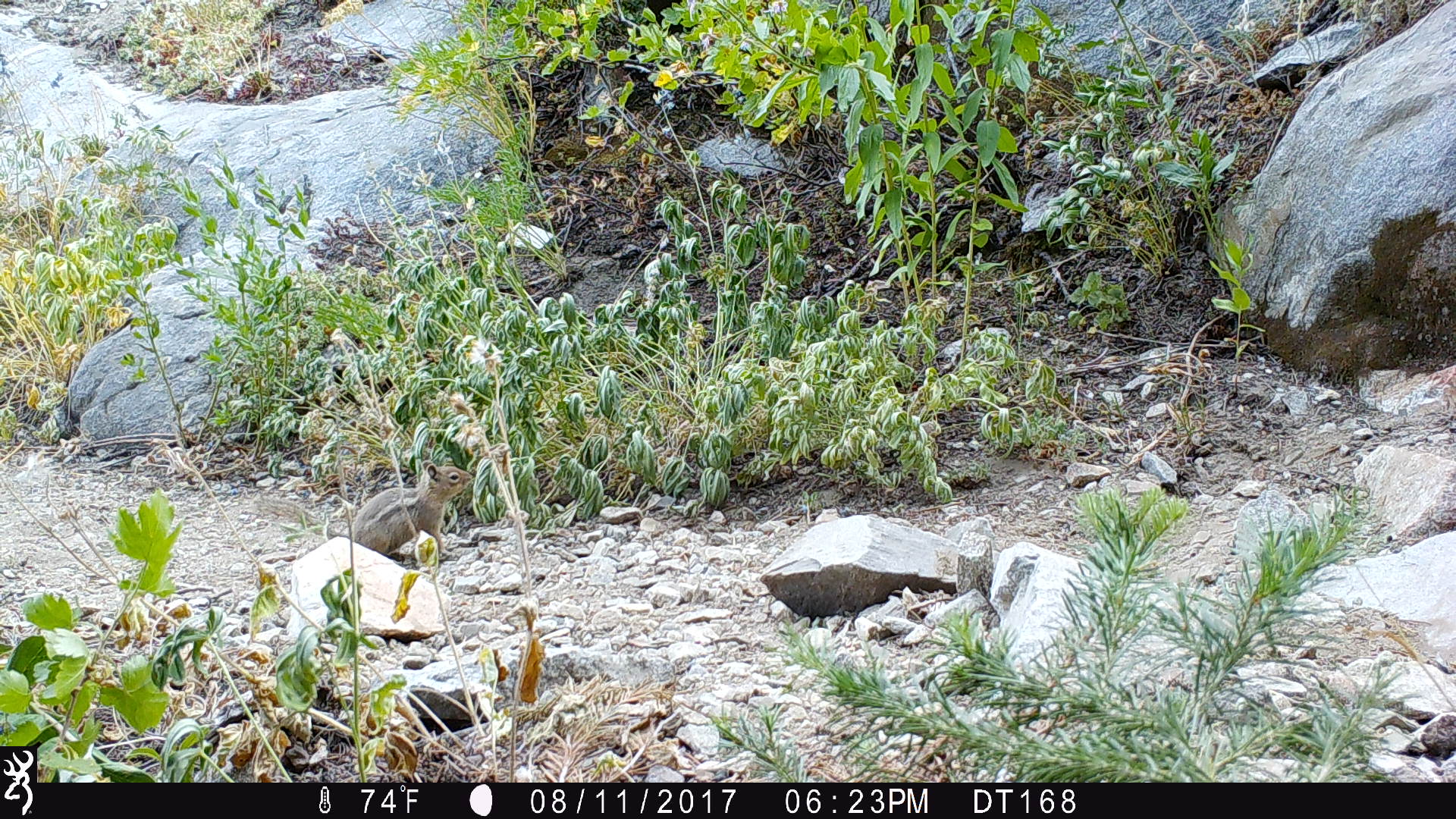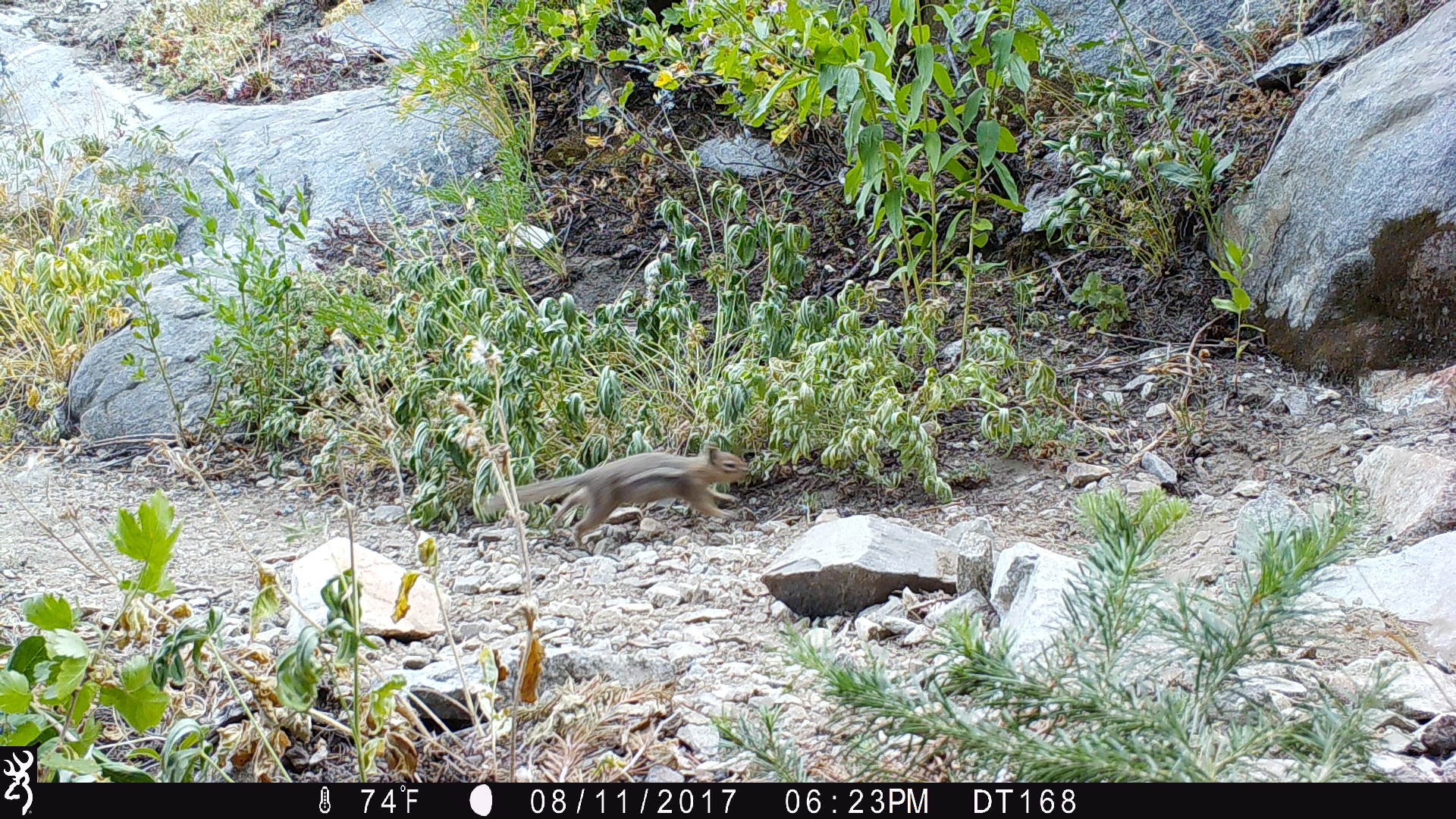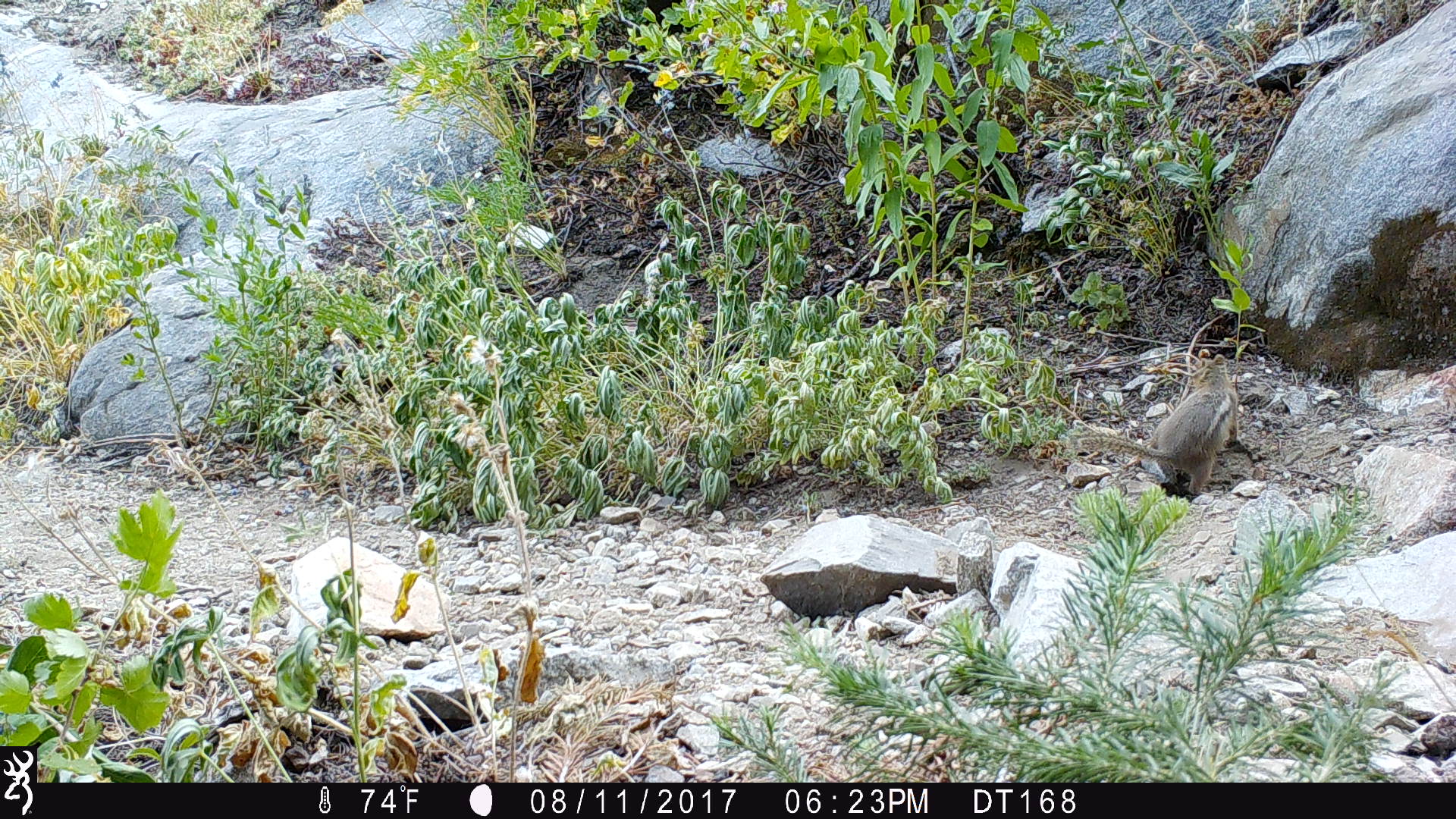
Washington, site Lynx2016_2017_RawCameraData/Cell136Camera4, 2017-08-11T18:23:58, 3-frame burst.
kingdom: Animalia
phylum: Chordata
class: Mammalia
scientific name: Mammalia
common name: small mammal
Small mammal (Mammalia). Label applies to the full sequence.